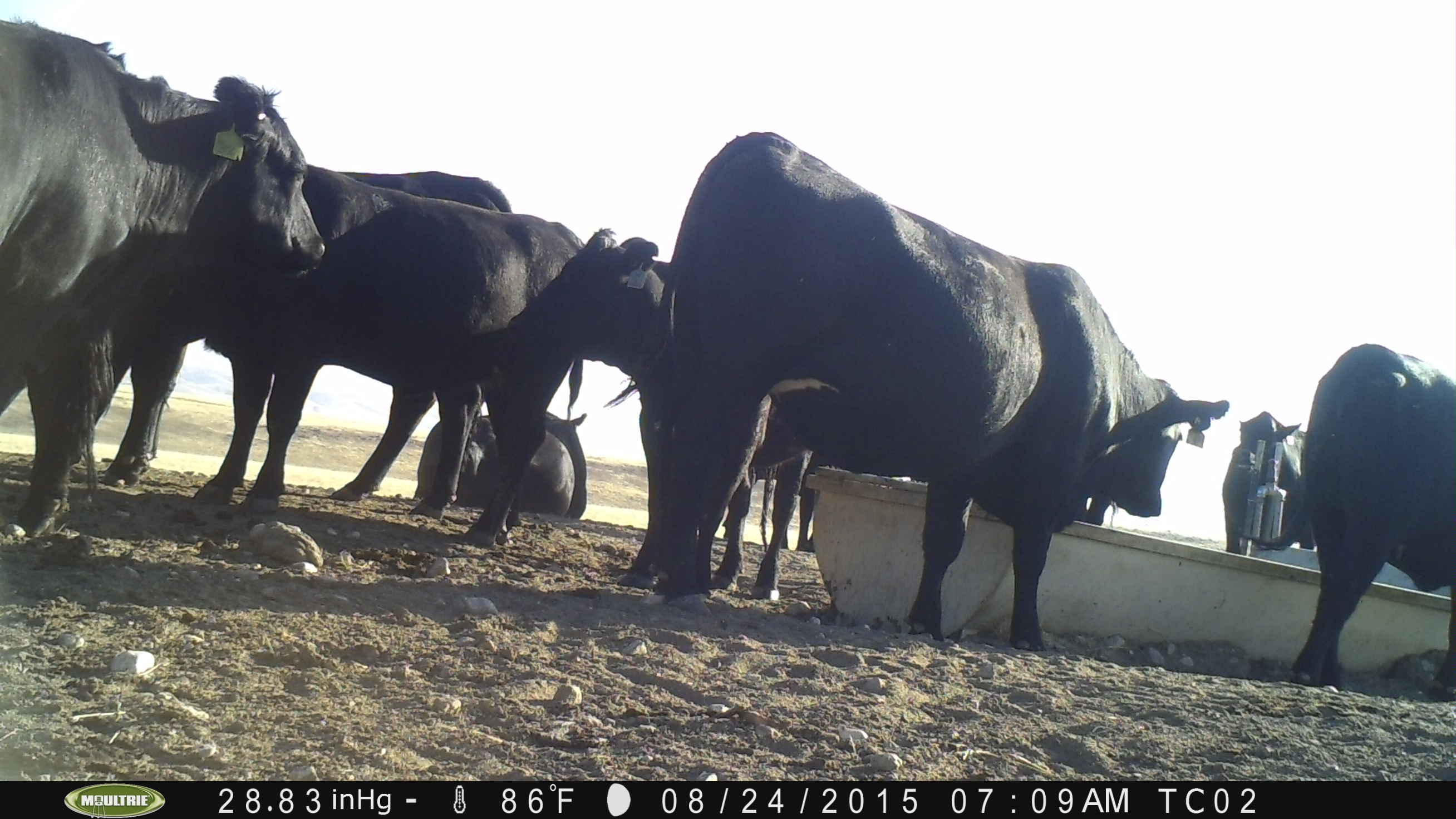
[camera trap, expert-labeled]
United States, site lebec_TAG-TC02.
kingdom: Animalia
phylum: Chordata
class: Mammalia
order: Artiodactyla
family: Bovidae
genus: Bos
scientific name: Bos taurus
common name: domestic cow